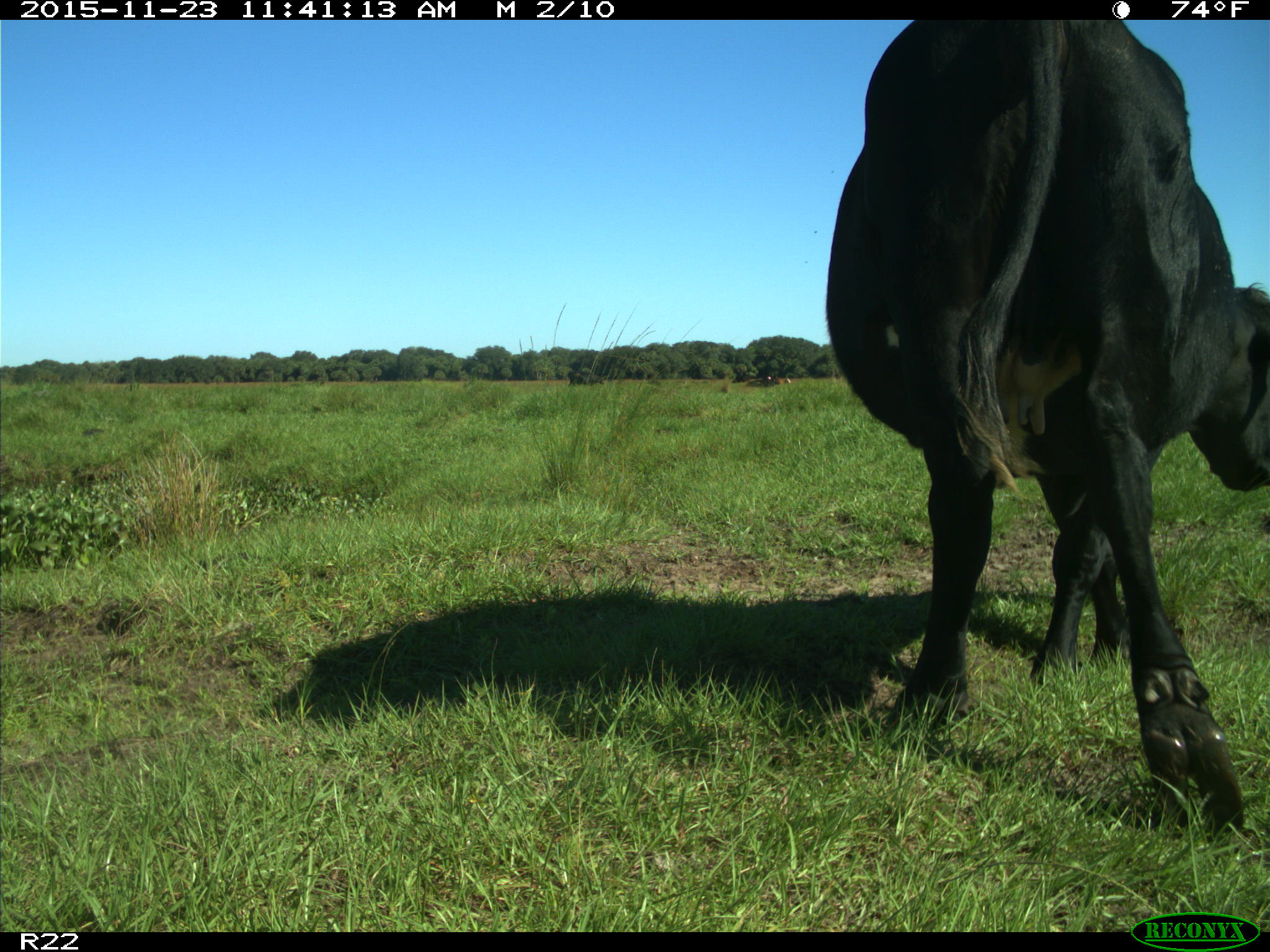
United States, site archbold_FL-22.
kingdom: Animalia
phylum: Chordata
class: Mammalia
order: Artiodactyla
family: Bovidae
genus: Bos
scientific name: Bos taurus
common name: domestic cow